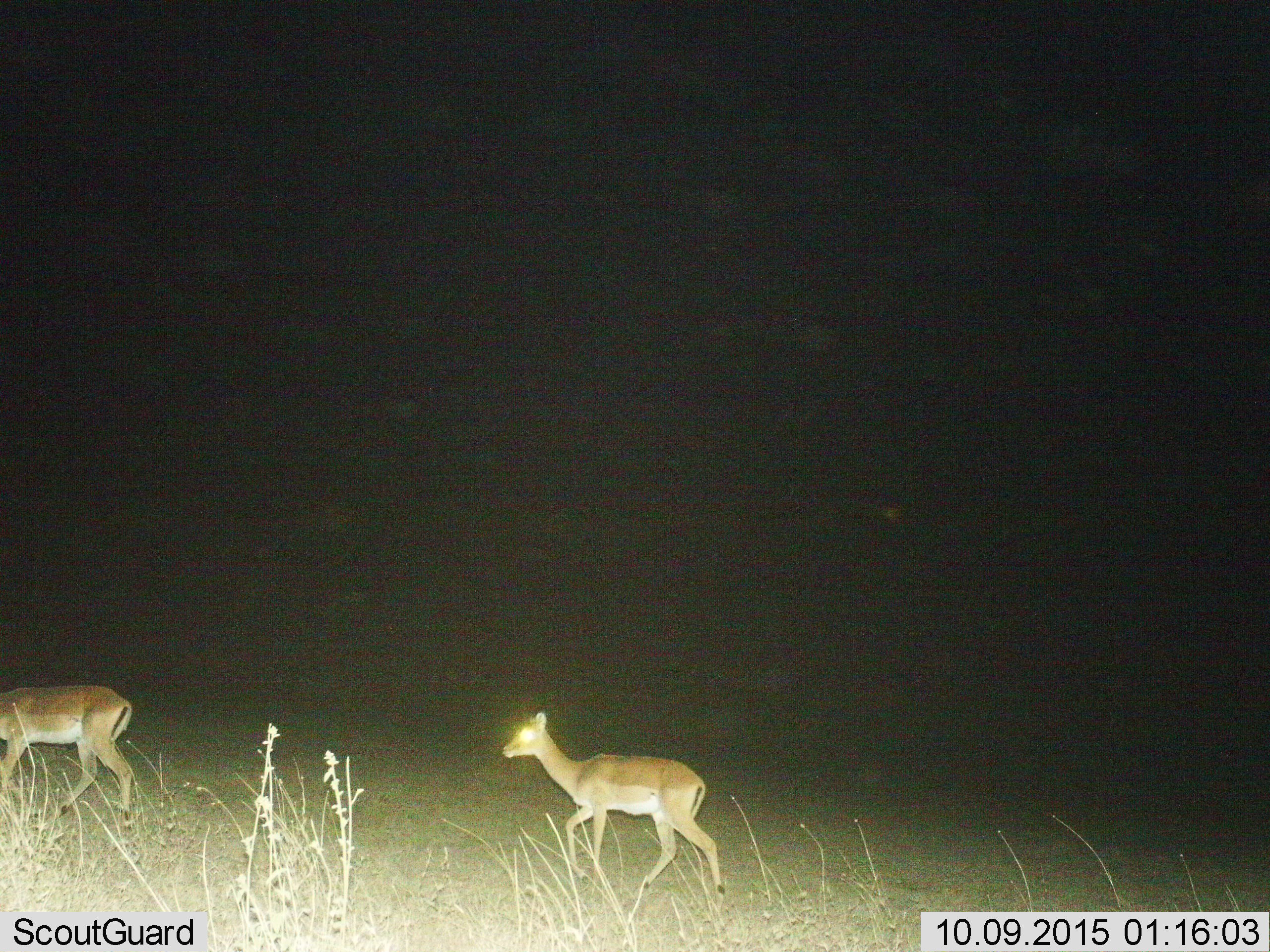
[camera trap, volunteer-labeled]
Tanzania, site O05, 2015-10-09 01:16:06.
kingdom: Animalia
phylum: Chordata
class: Mammalia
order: Artiodactyla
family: Bovidae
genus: Nanger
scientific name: Nanger granti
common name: grant's gazelle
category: gazellegrants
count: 2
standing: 0%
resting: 0%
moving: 100%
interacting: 0%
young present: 0%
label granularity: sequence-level